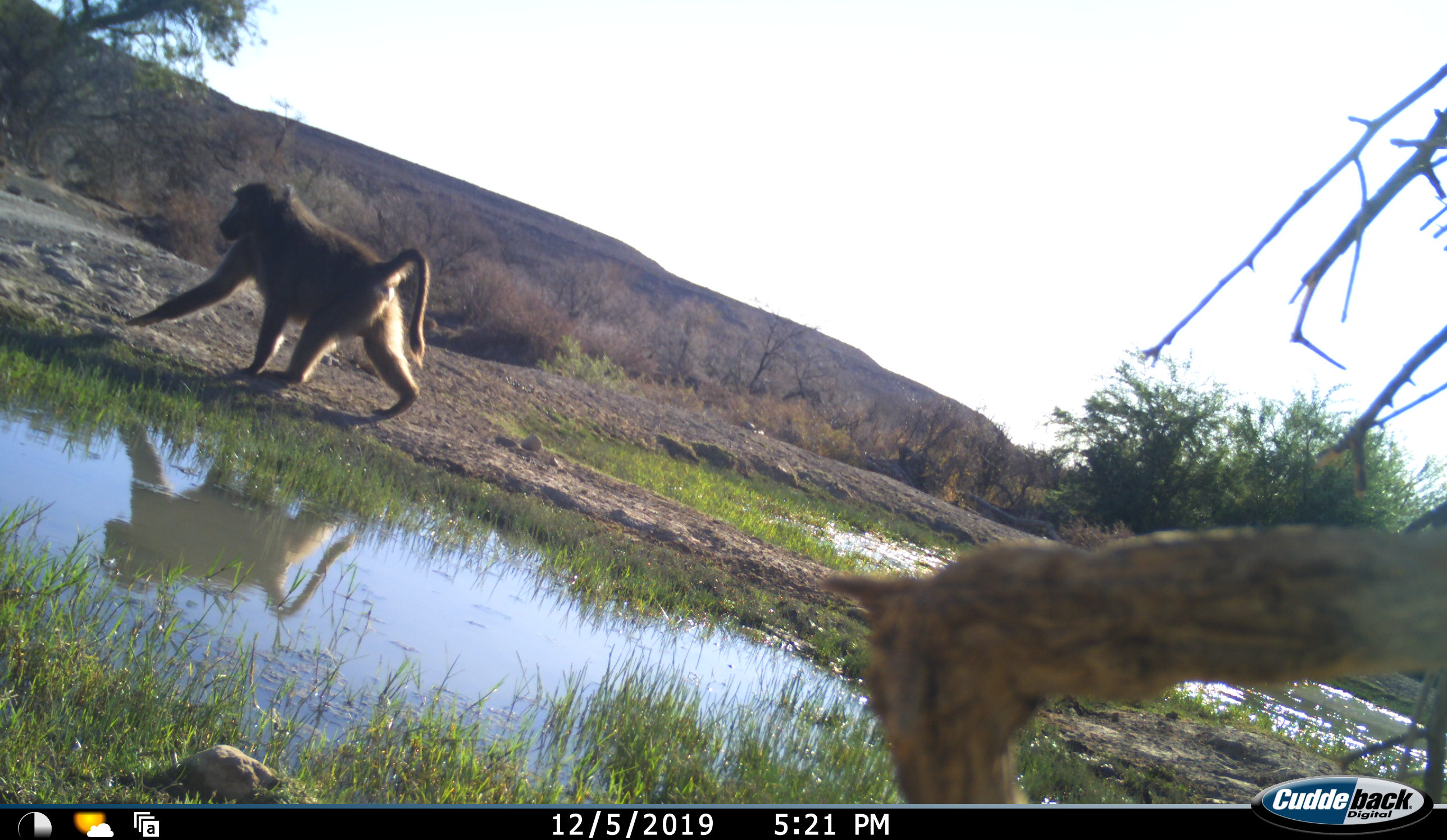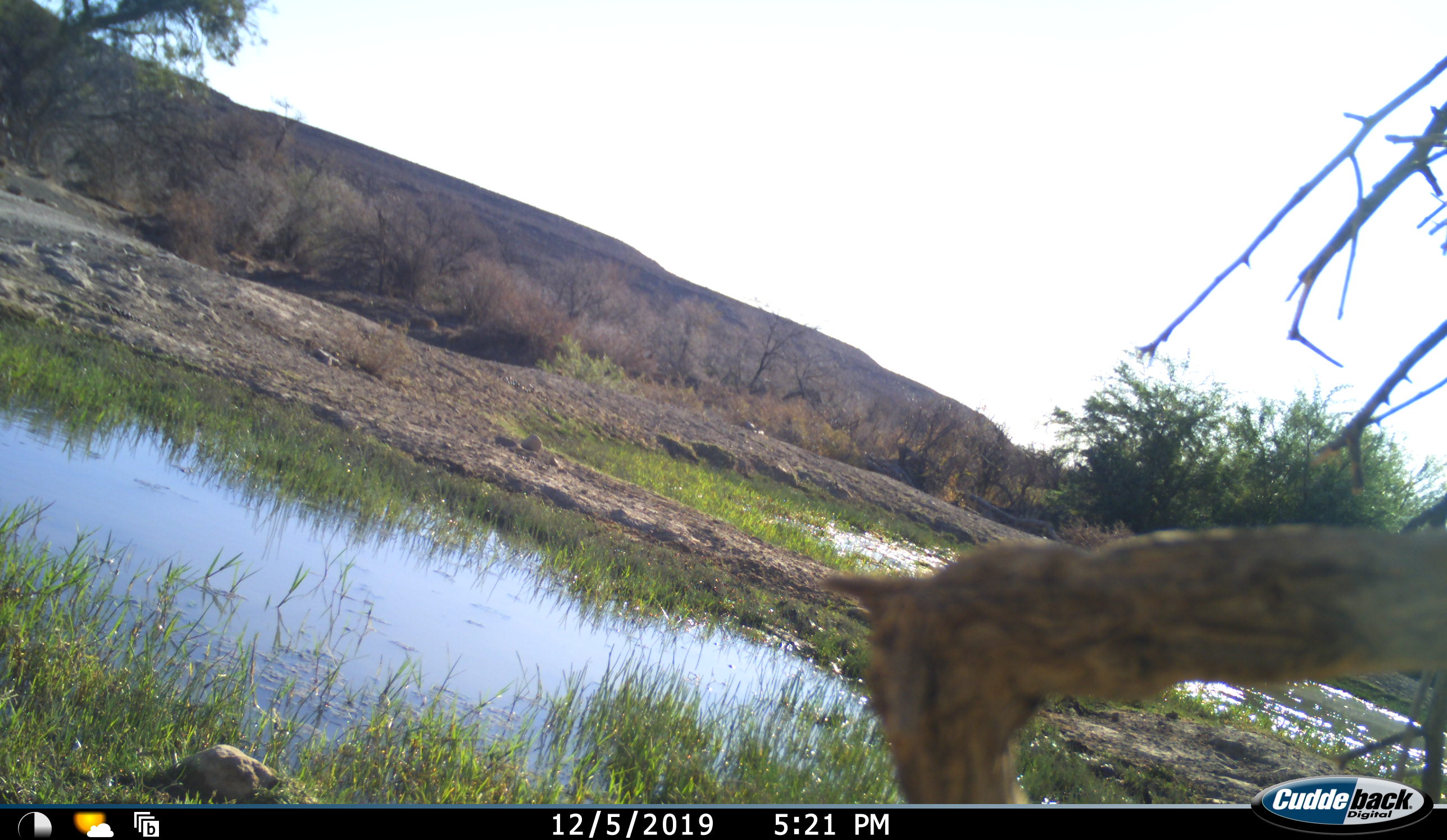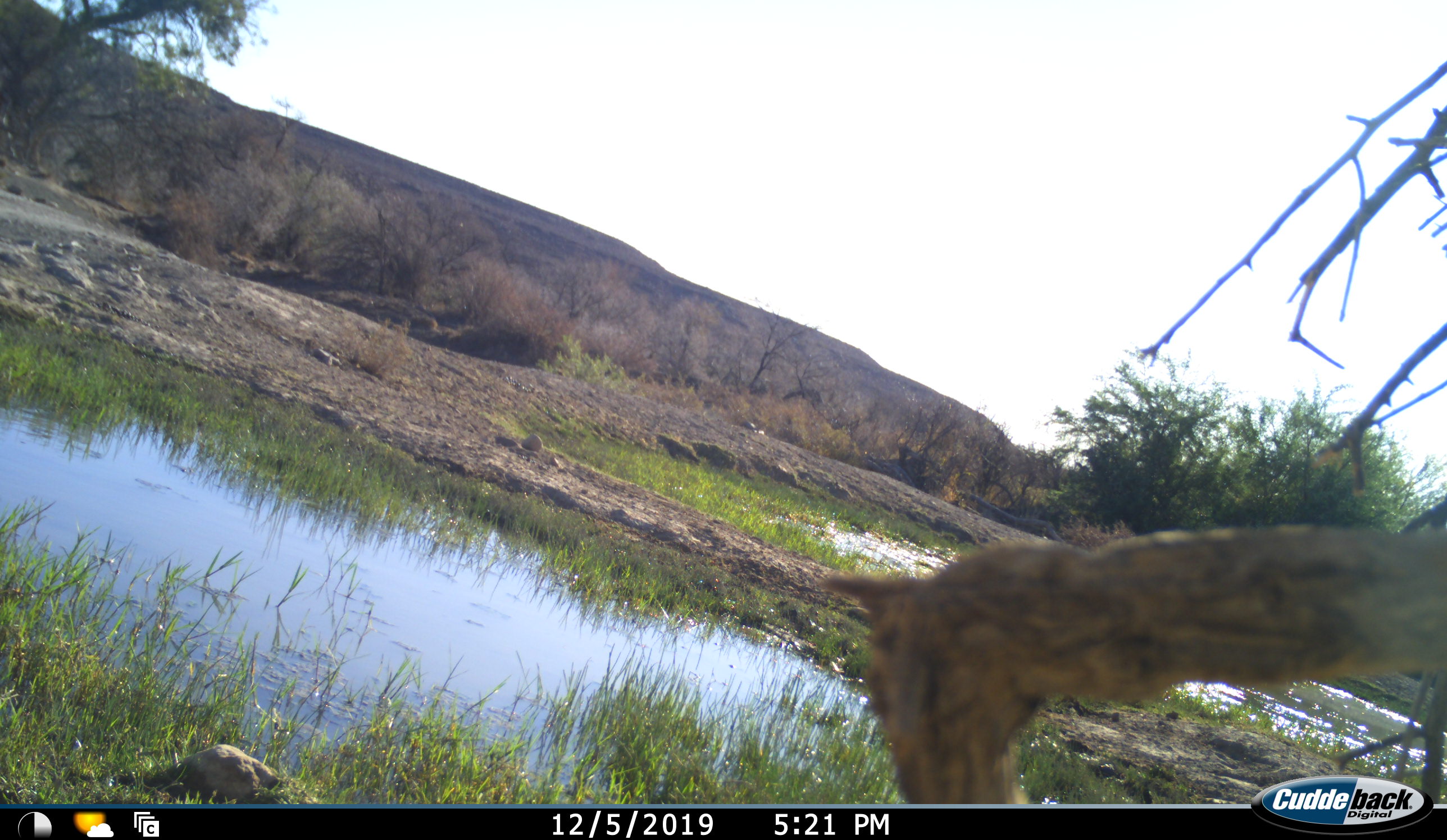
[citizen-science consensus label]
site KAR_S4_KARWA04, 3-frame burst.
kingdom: Animalia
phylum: Chordata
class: Mammalia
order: Primates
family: Cercopithecidae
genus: Papio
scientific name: Papio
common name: baboon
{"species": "baboon (Papio)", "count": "1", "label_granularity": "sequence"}